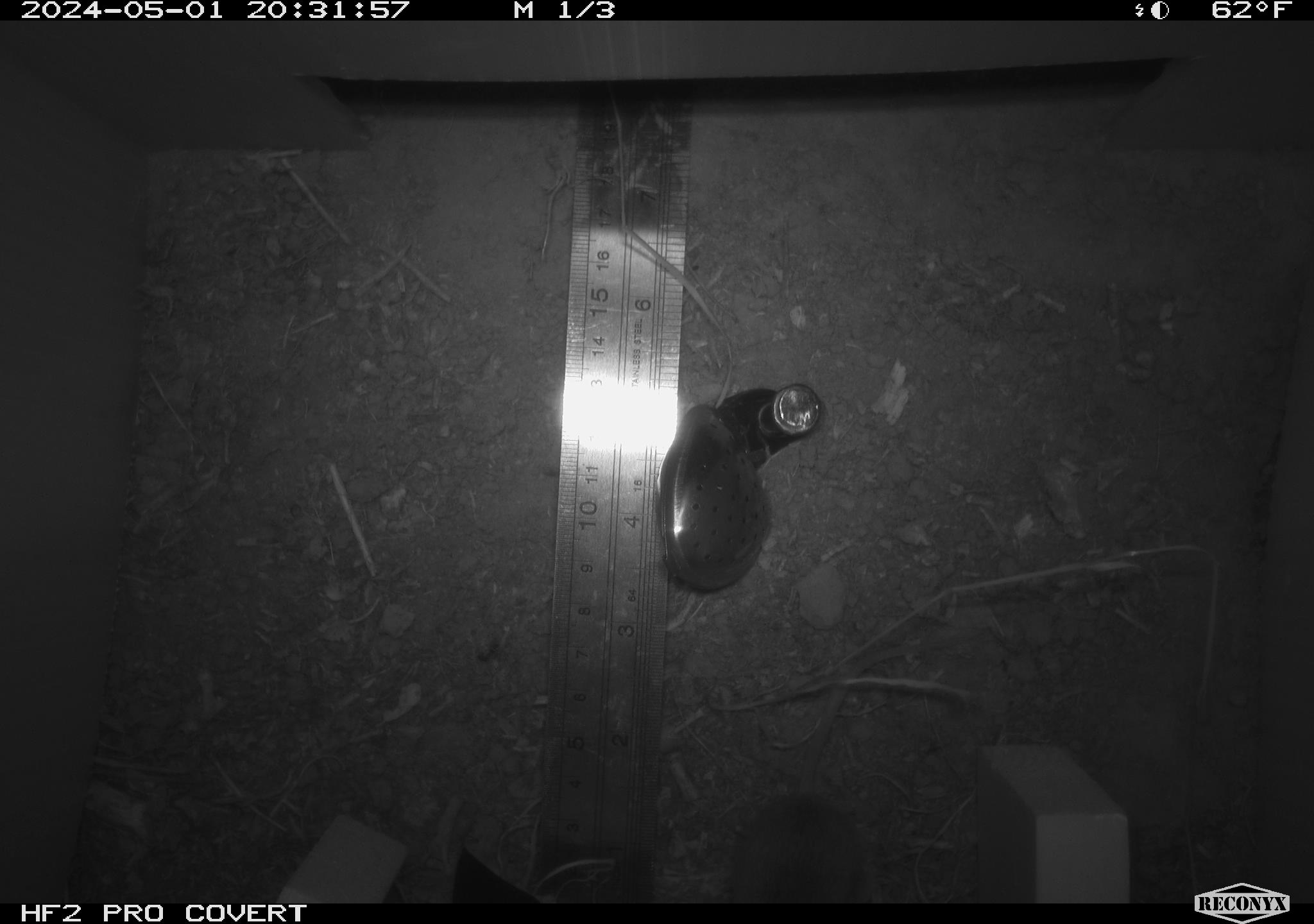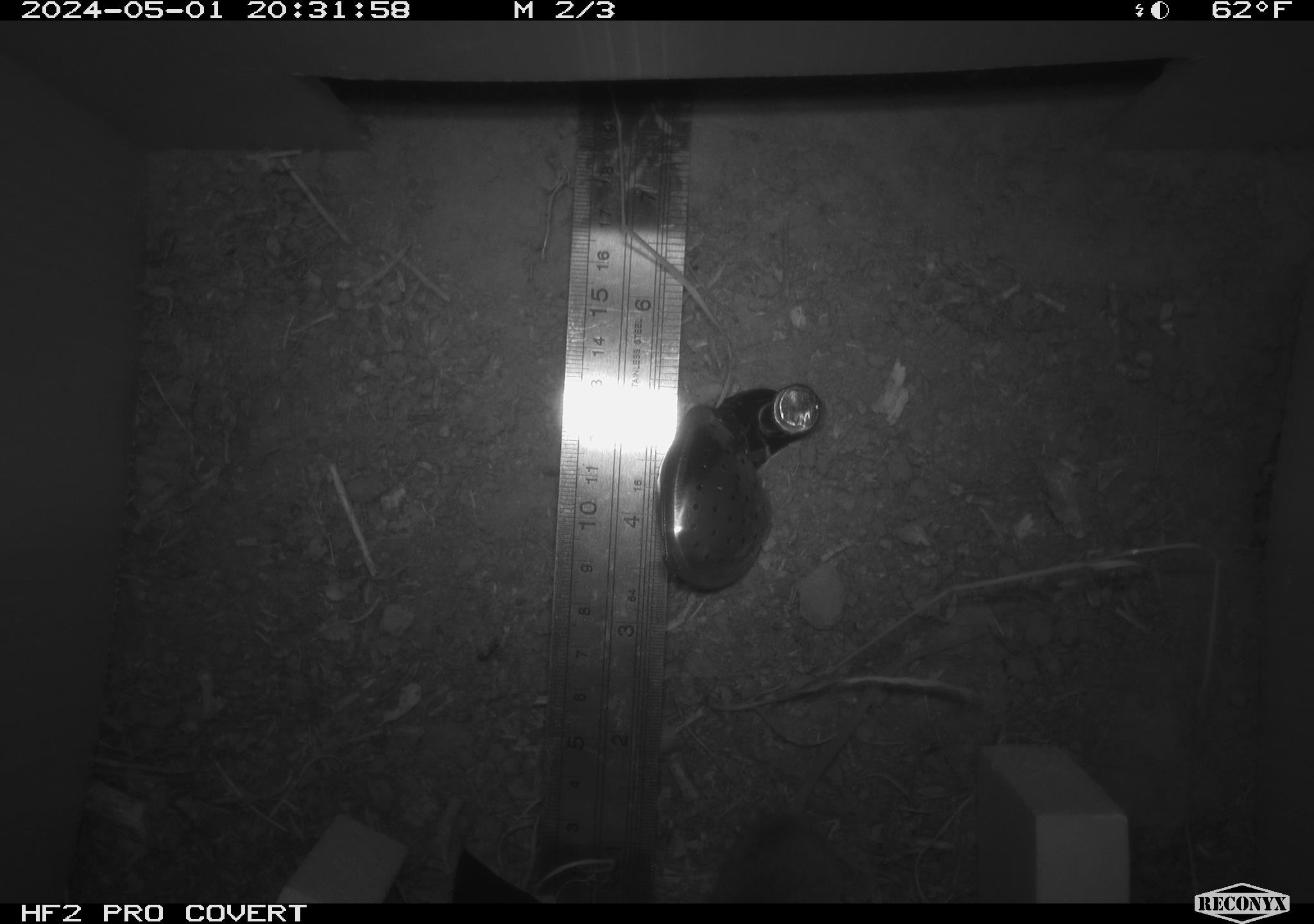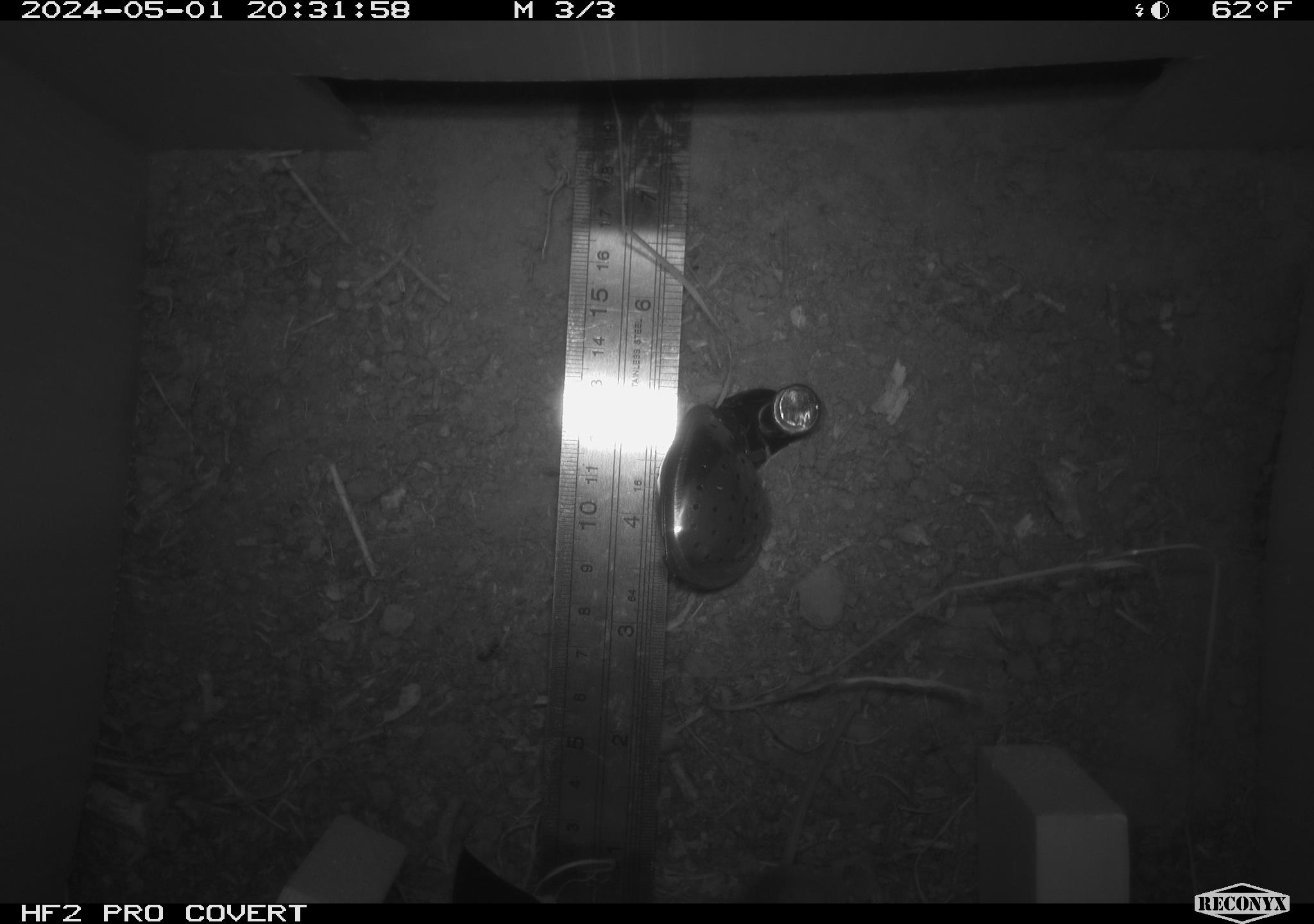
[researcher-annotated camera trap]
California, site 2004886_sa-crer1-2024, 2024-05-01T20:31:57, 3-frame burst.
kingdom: Animalia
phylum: Chordata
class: Mammalia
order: Rodentia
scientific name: Rodentia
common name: mouse species